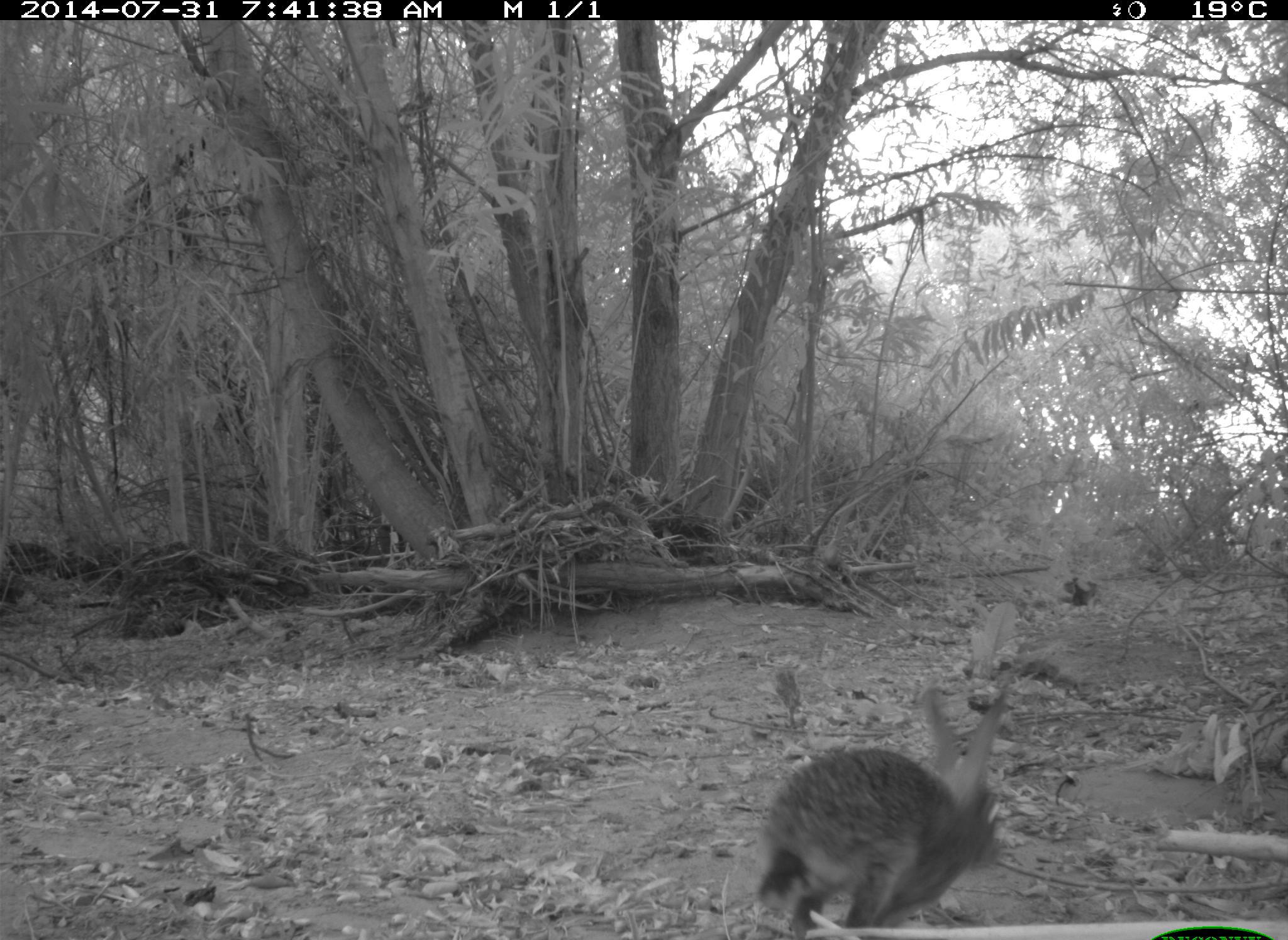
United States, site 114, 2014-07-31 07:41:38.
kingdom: Animalia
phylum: Chordata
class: Mammalia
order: Lagomorpha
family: Leporidae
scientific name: Leporidae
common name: rabbits and hares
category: rabbit